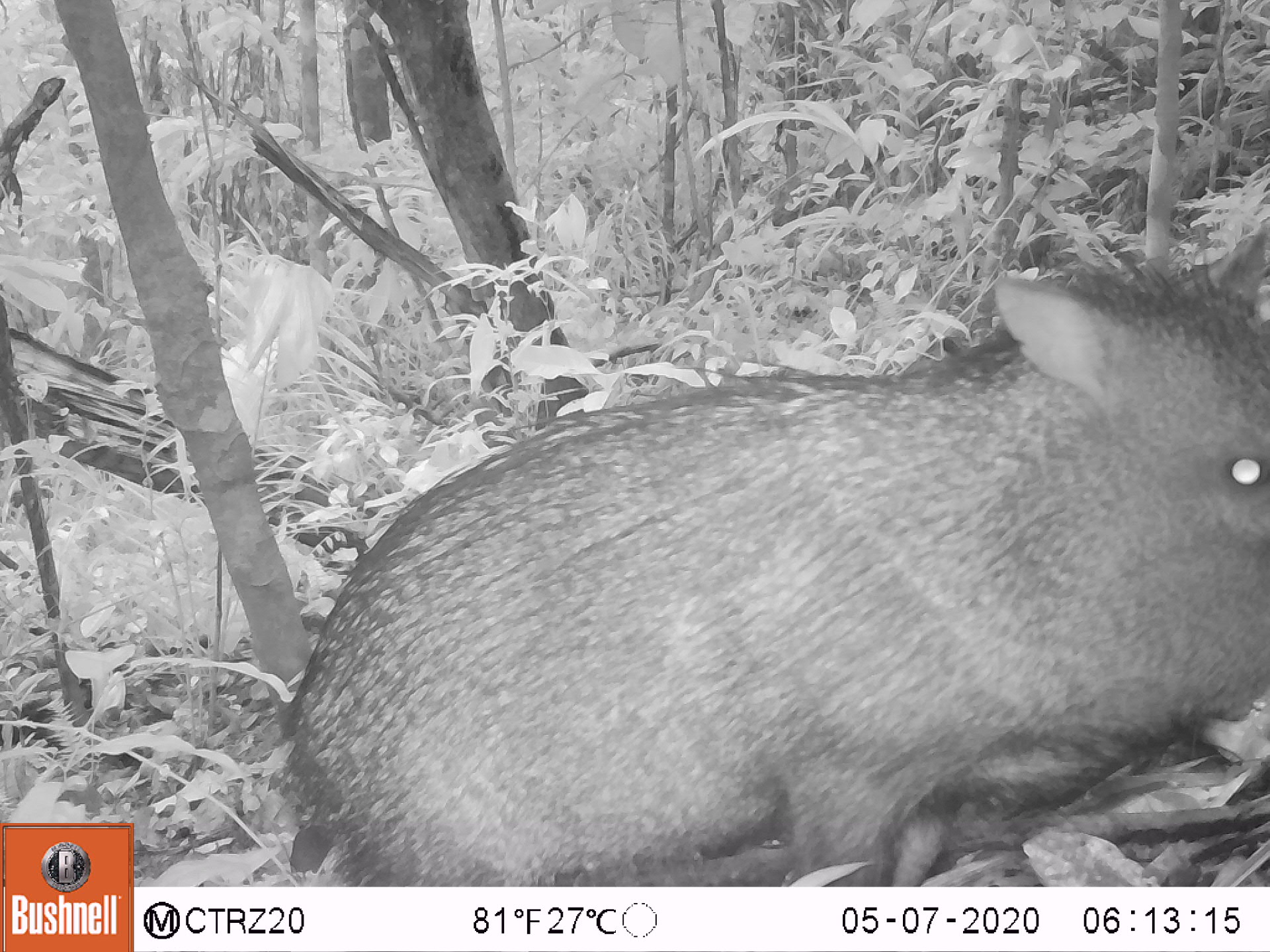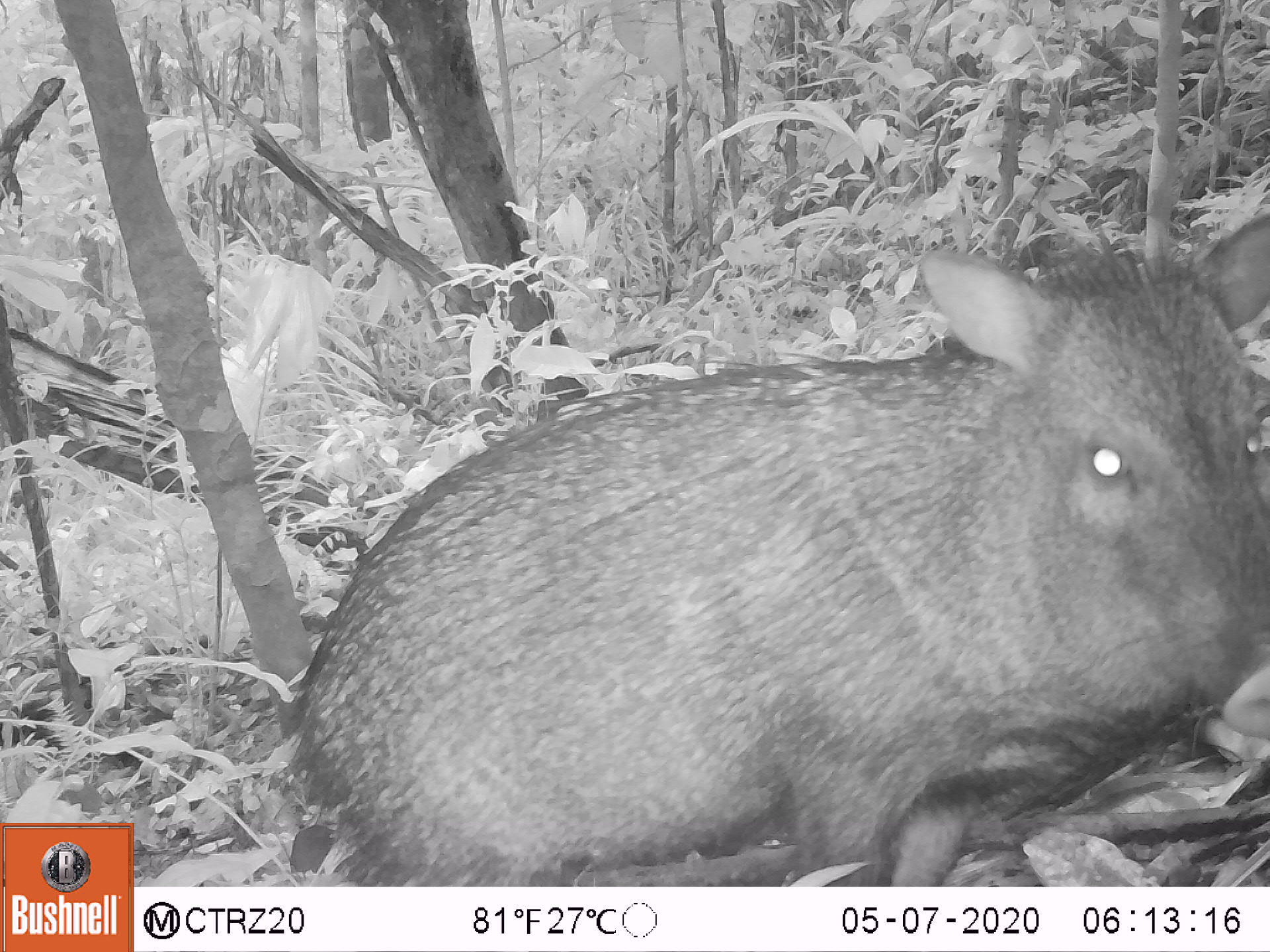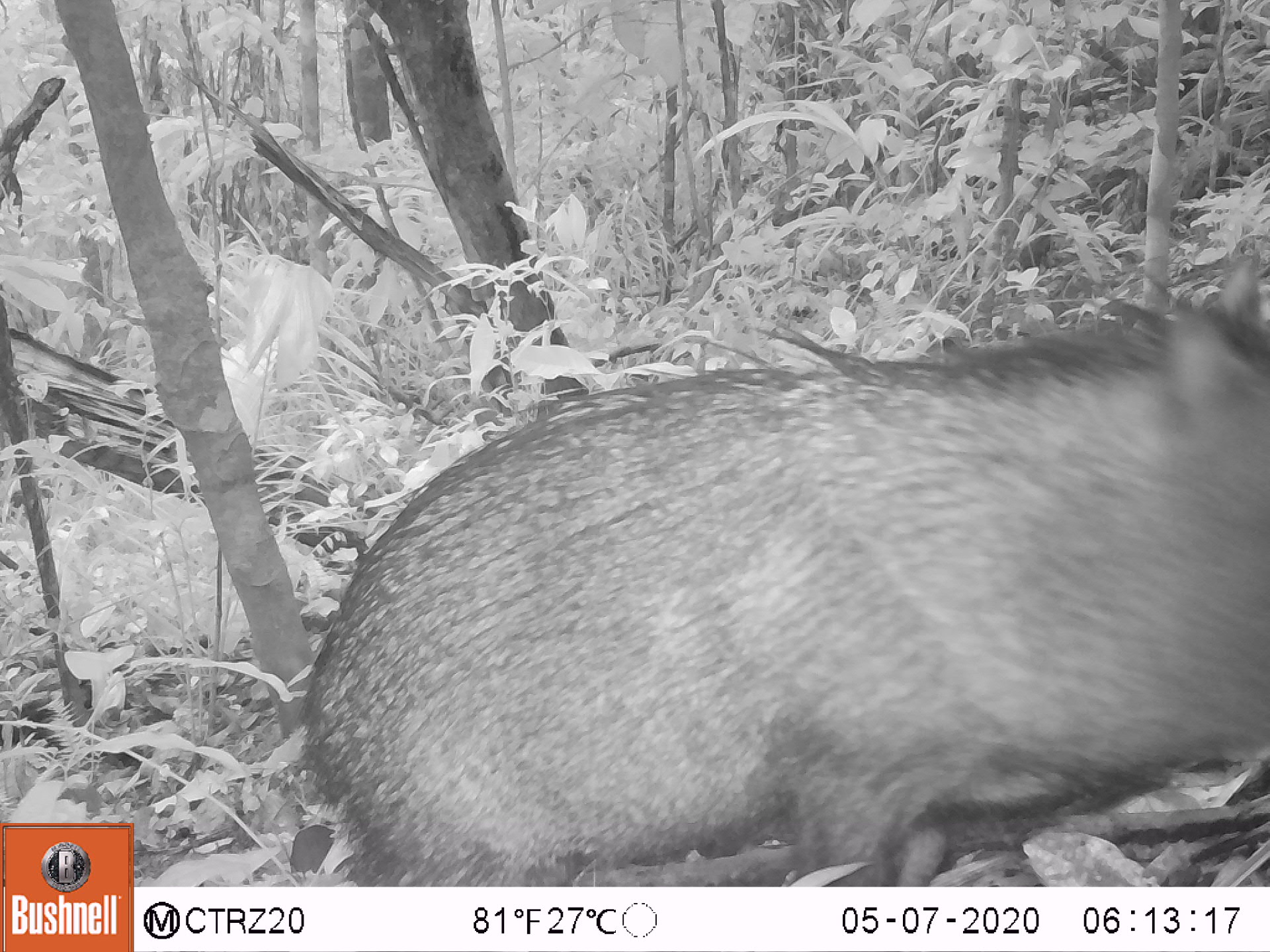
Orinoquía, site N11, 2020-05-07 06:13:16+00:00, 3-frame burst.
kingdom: Animalia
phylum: Chordata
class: Mammalia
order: Artiodactyla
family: Tayassuidae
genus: Pecari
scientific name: Pecari tajacu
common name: collared peccary